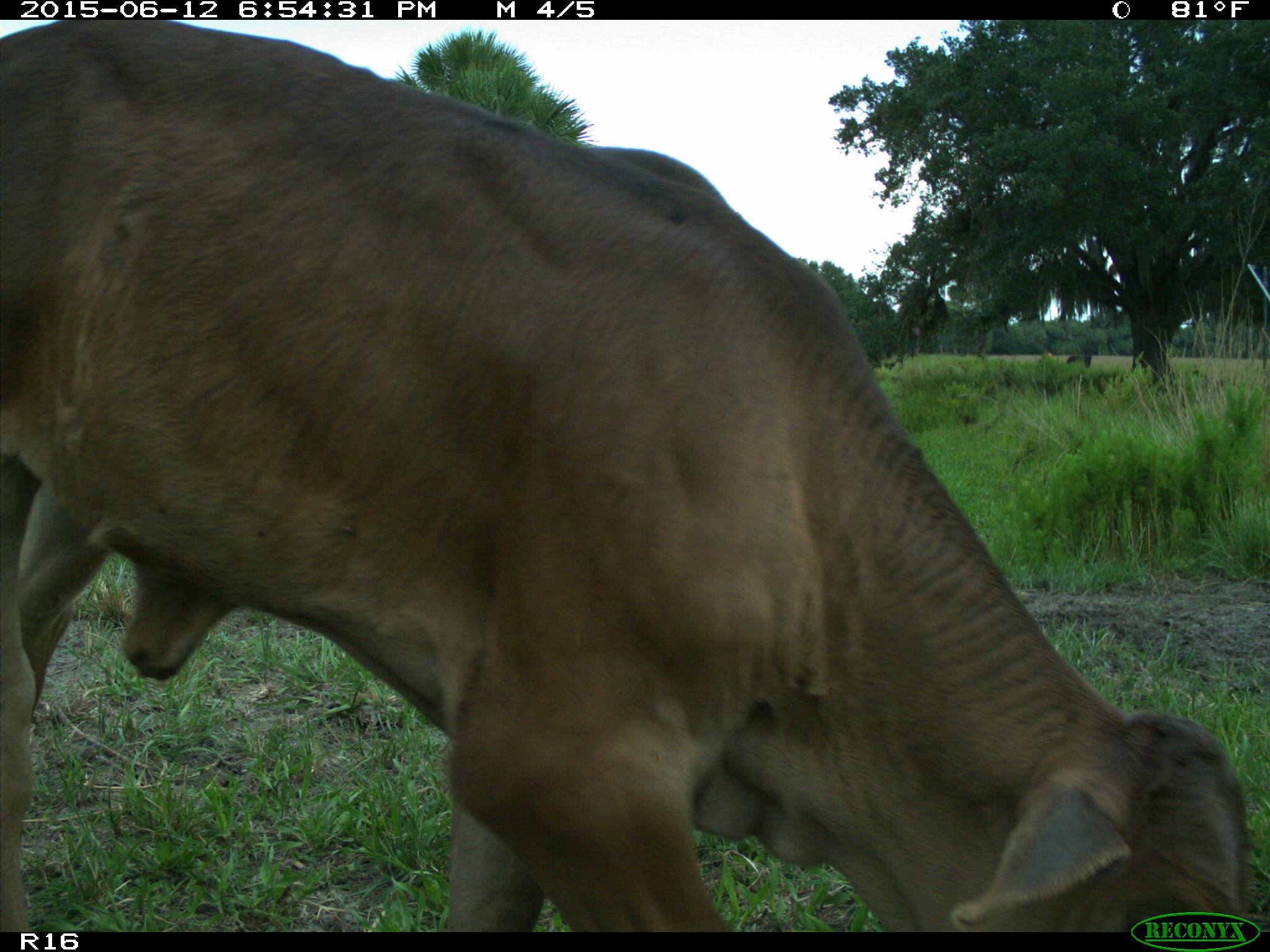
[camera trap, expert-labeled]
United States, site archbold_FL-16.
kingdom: Animalia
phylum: Chordata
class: Mammalia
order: Artiodactyla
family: Bovidae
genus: Bos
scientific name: Bos taurus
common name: domestic cow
Bos taurus (domestic cow).